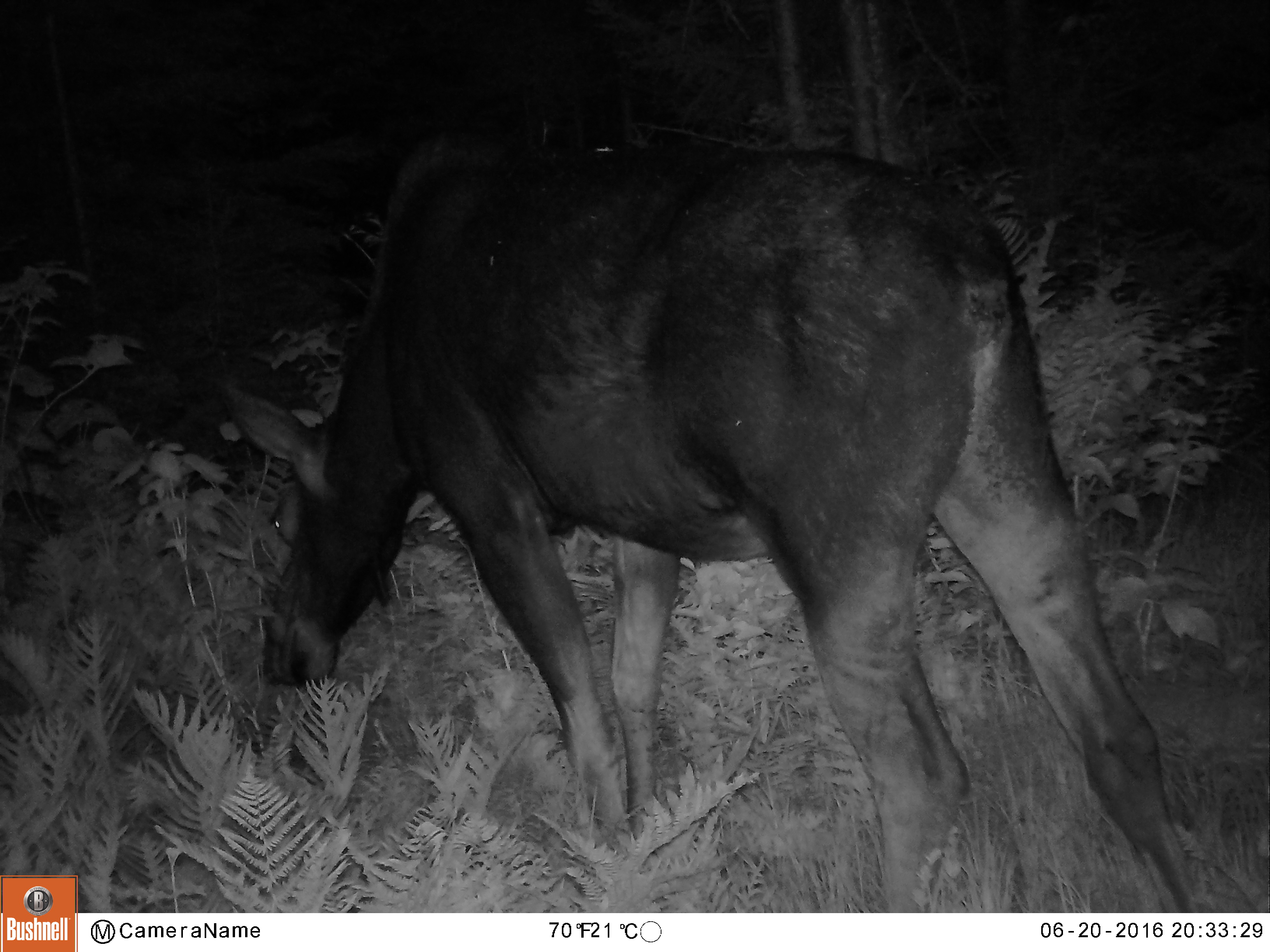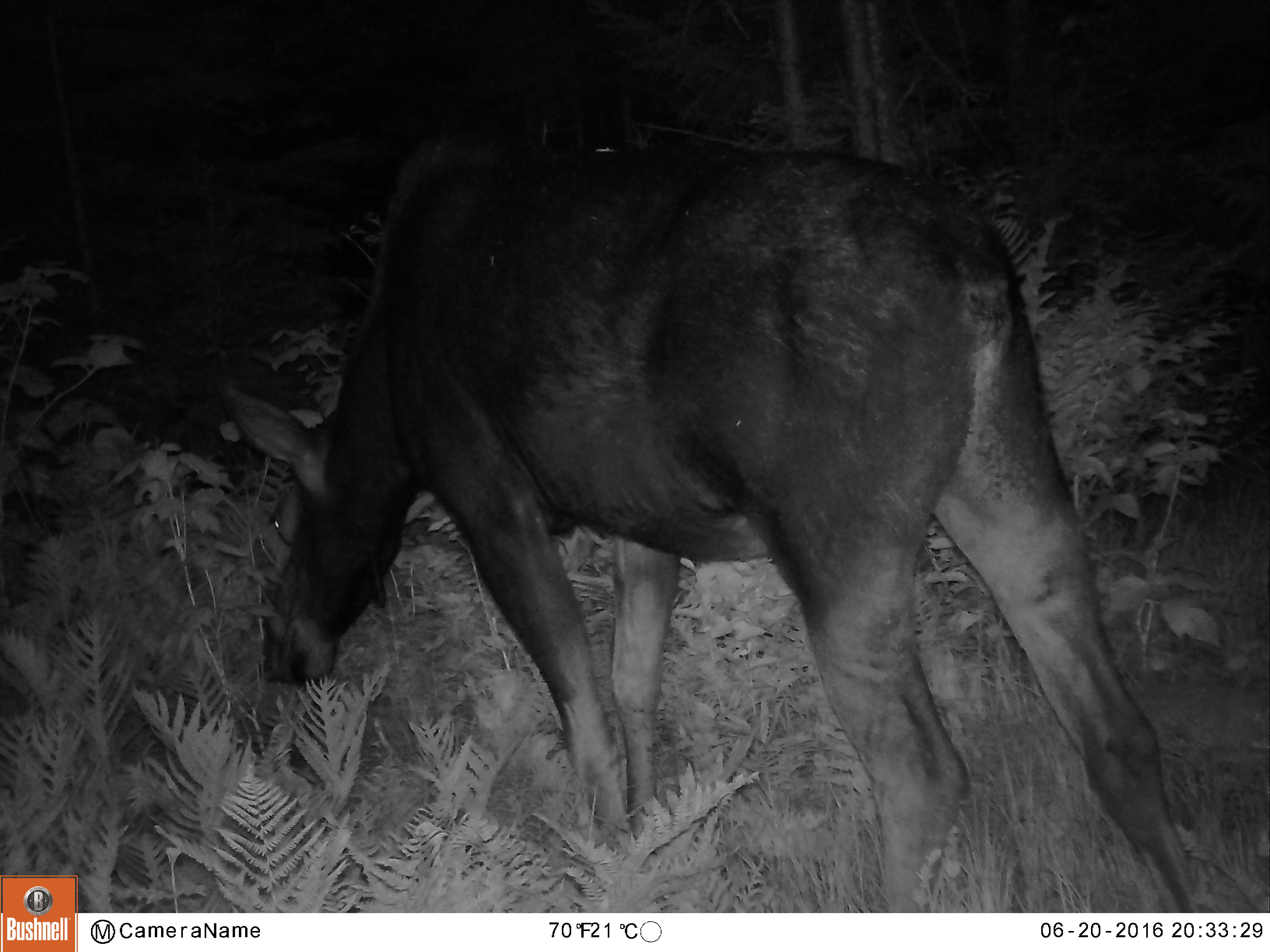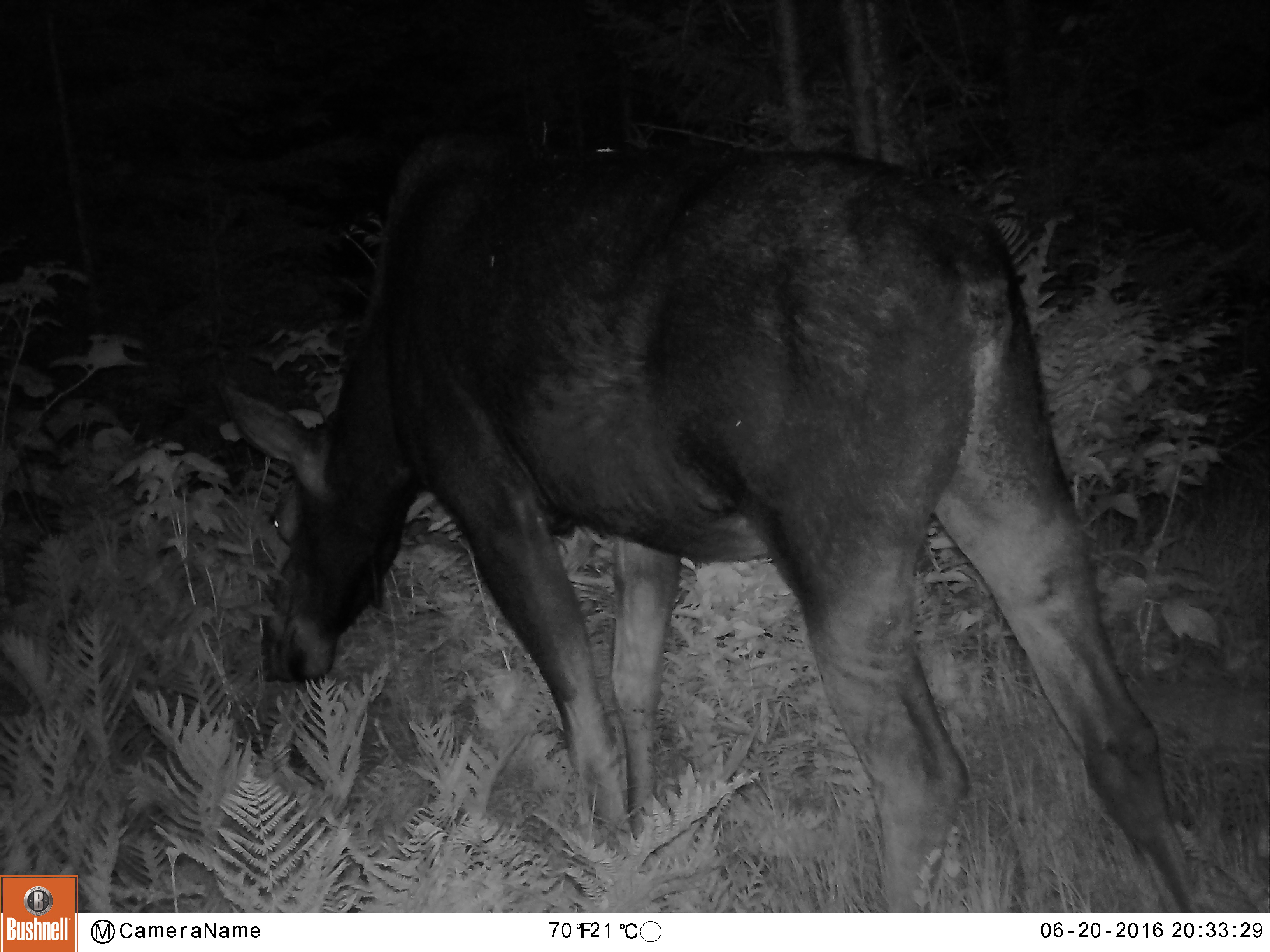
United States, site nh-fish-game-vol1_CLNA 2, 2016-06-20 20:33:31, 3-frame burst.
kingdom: Animalia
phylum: Chordata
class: Mammalia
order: Artiodactyla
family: Cervidae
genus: Alces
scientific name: Alces alces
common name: moose